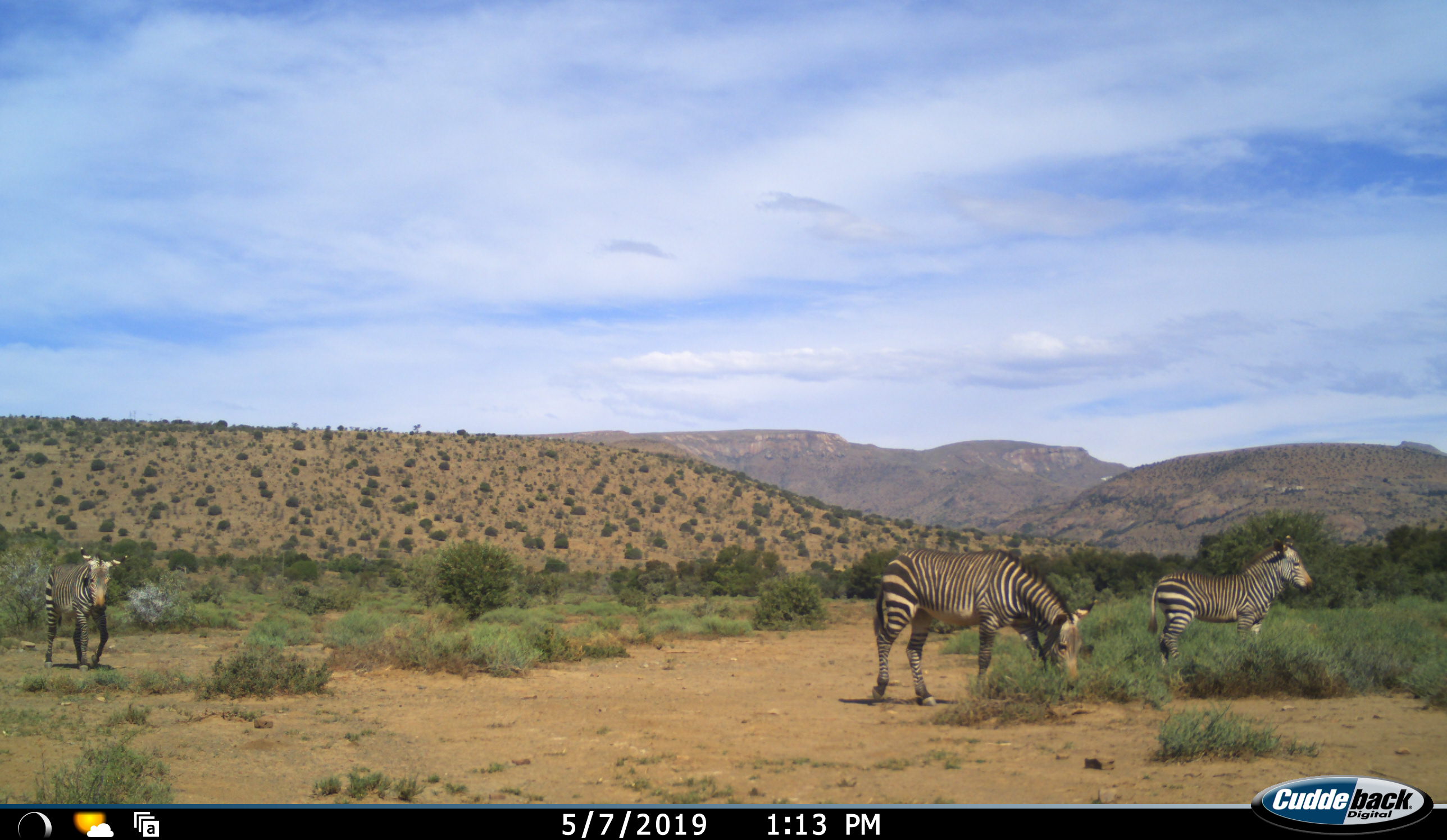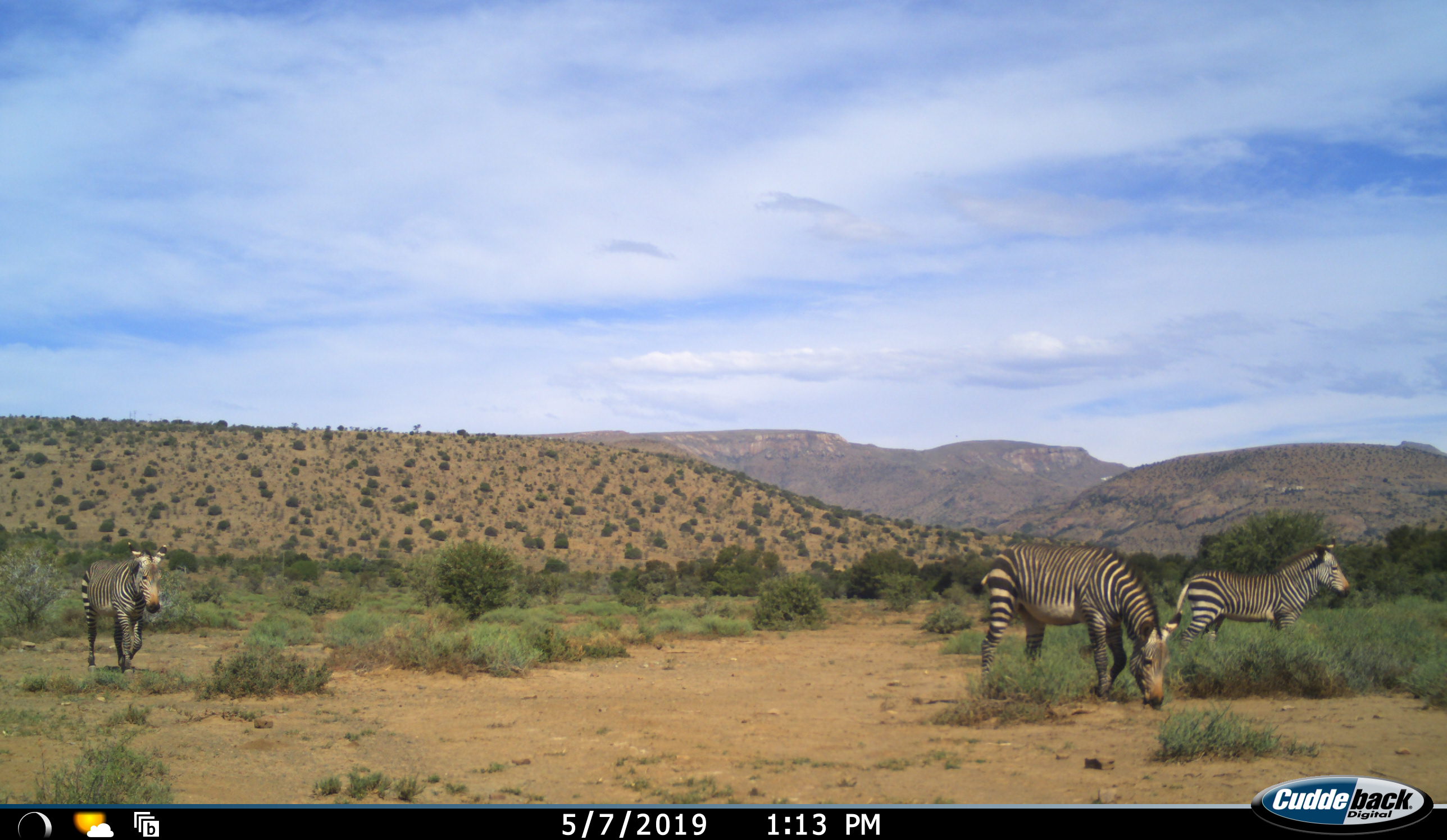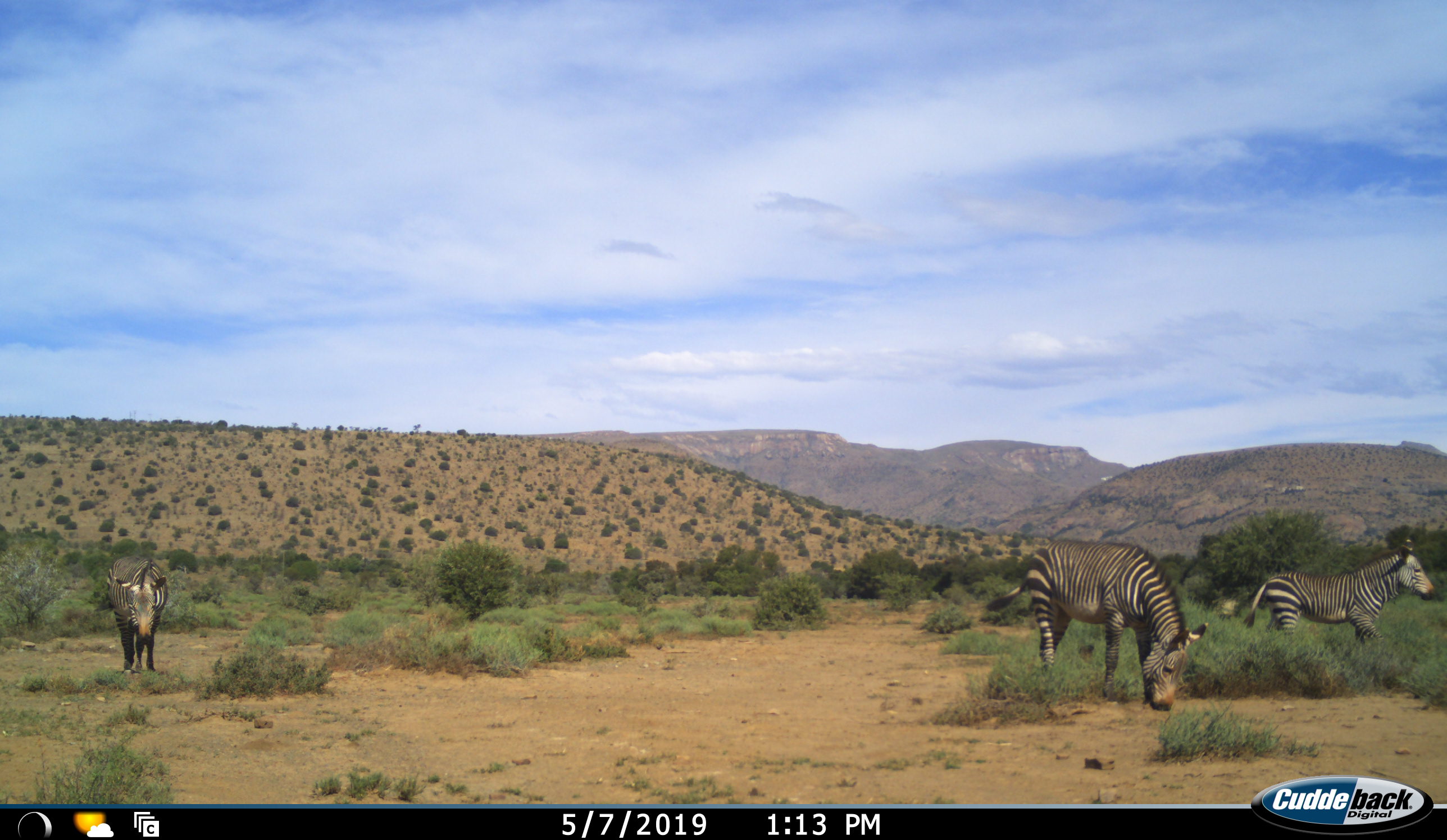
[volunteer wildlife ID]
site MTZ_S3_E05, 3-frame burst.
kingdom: Animalia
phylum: Chordata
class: Mammalia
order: Perissodactyla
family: Equidae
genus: Equus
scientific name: Equus zebra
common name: mountain zebra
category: zebramountain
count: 3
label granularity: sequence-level